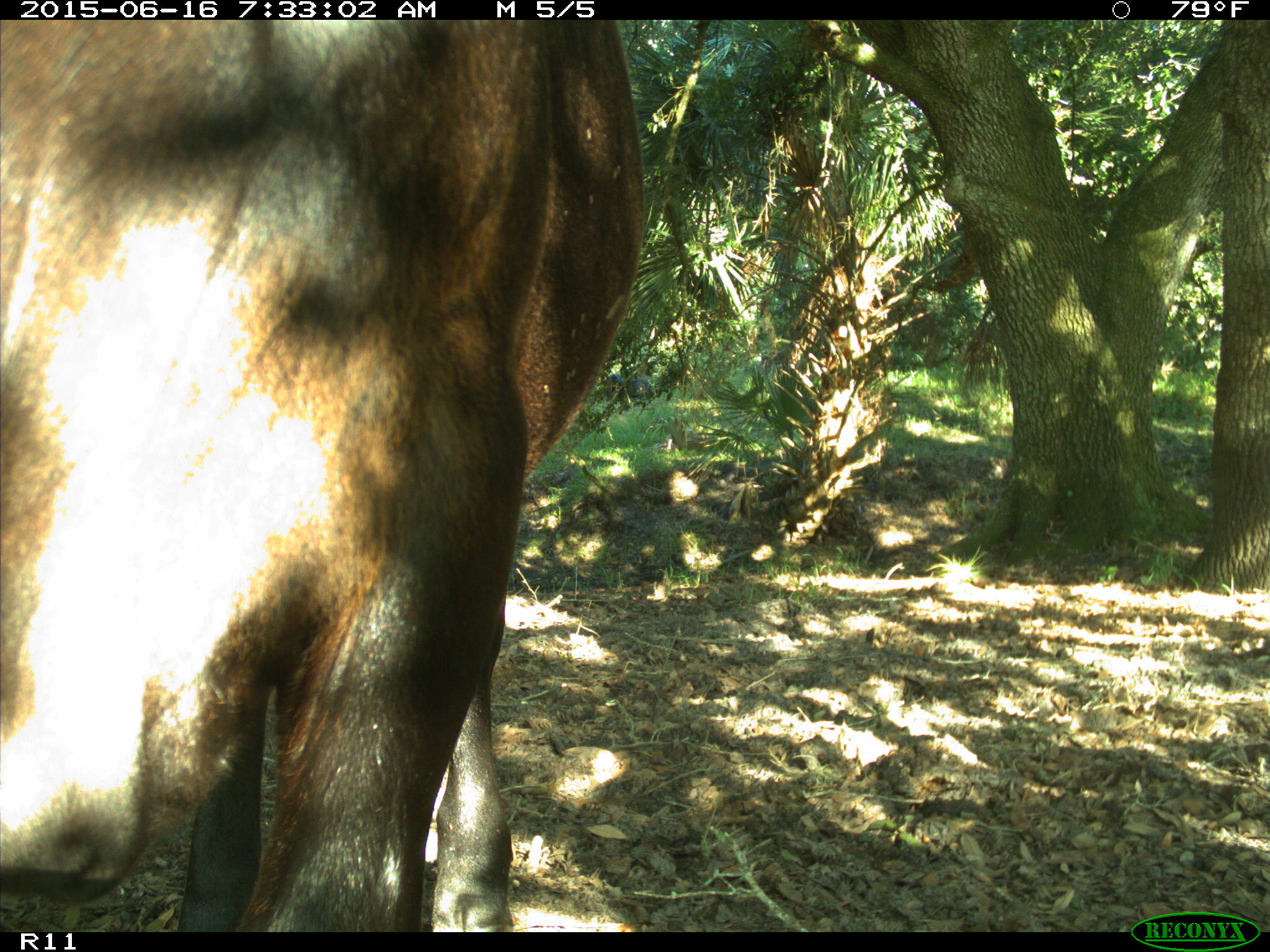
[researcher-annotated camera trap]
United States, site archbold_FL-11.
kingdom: Animalia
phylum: Chordata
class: Mammalia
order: Artiodactyla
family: Bovidae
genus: Bos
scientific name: Bos taurus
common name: domestic cow